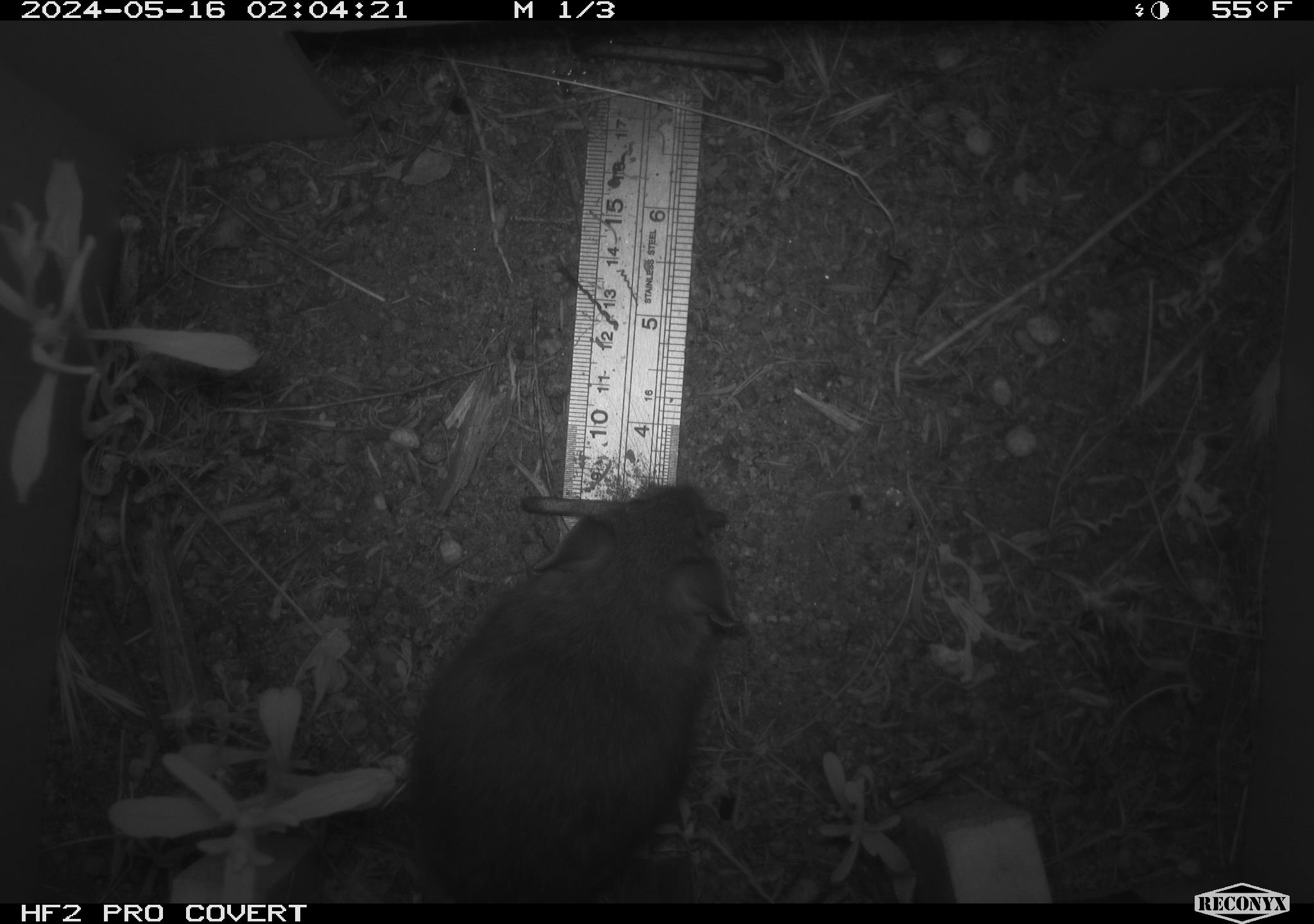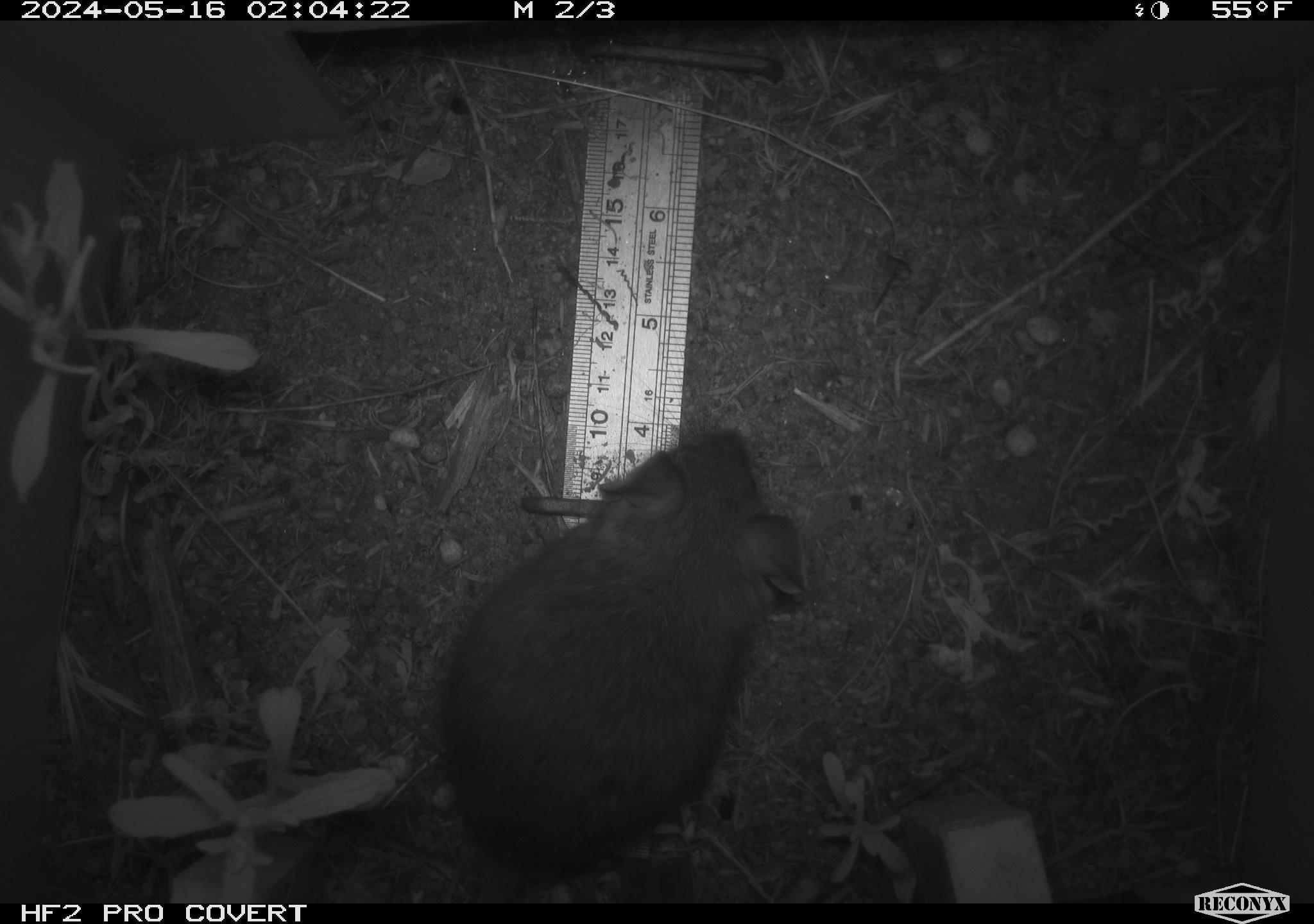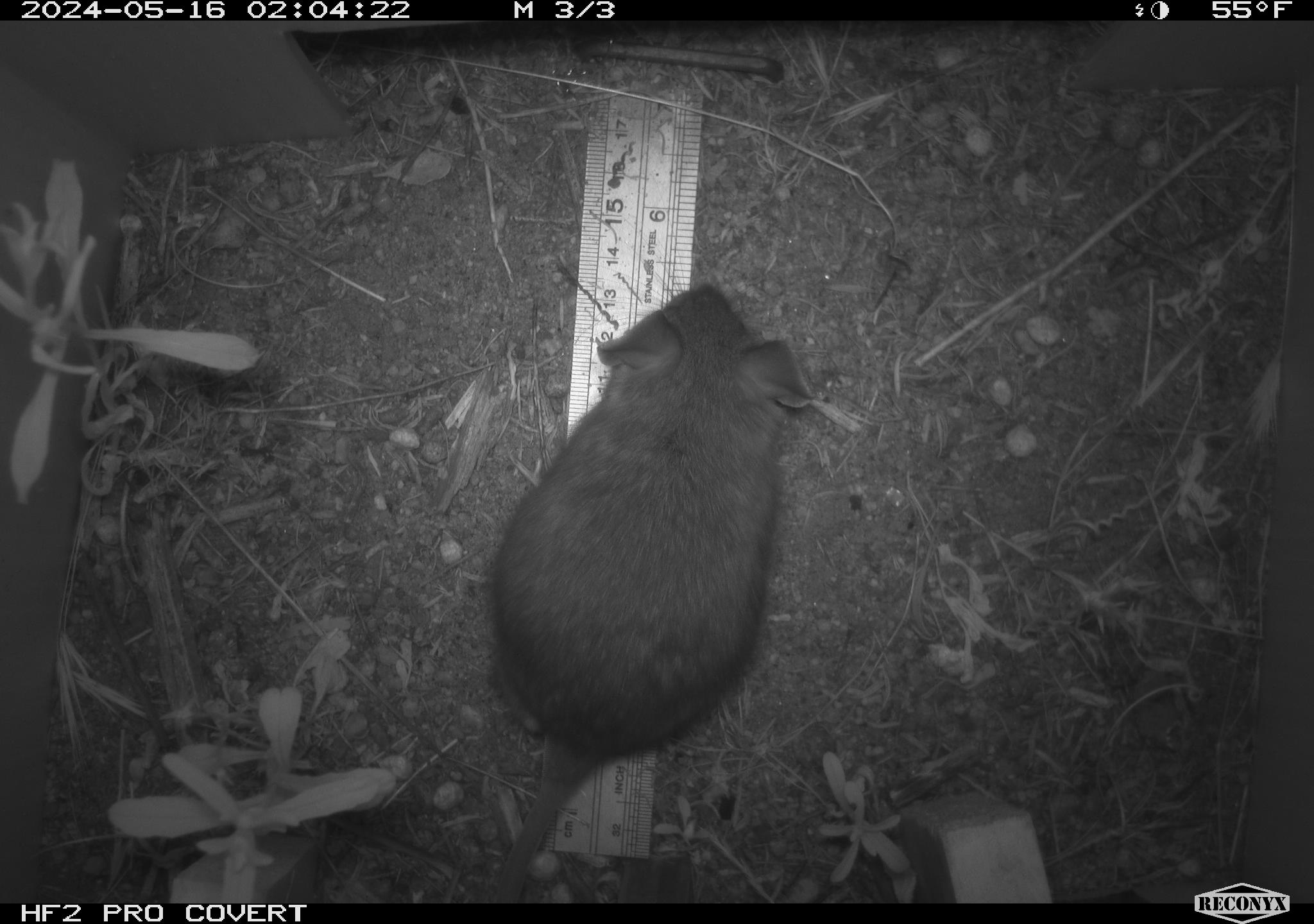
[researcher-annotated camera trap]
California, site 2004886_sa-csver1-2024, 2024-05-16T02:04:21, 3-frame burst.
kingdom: Animalia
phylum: Chordata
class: Mammalia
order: Rodentia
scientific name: Rodentia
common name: rodent